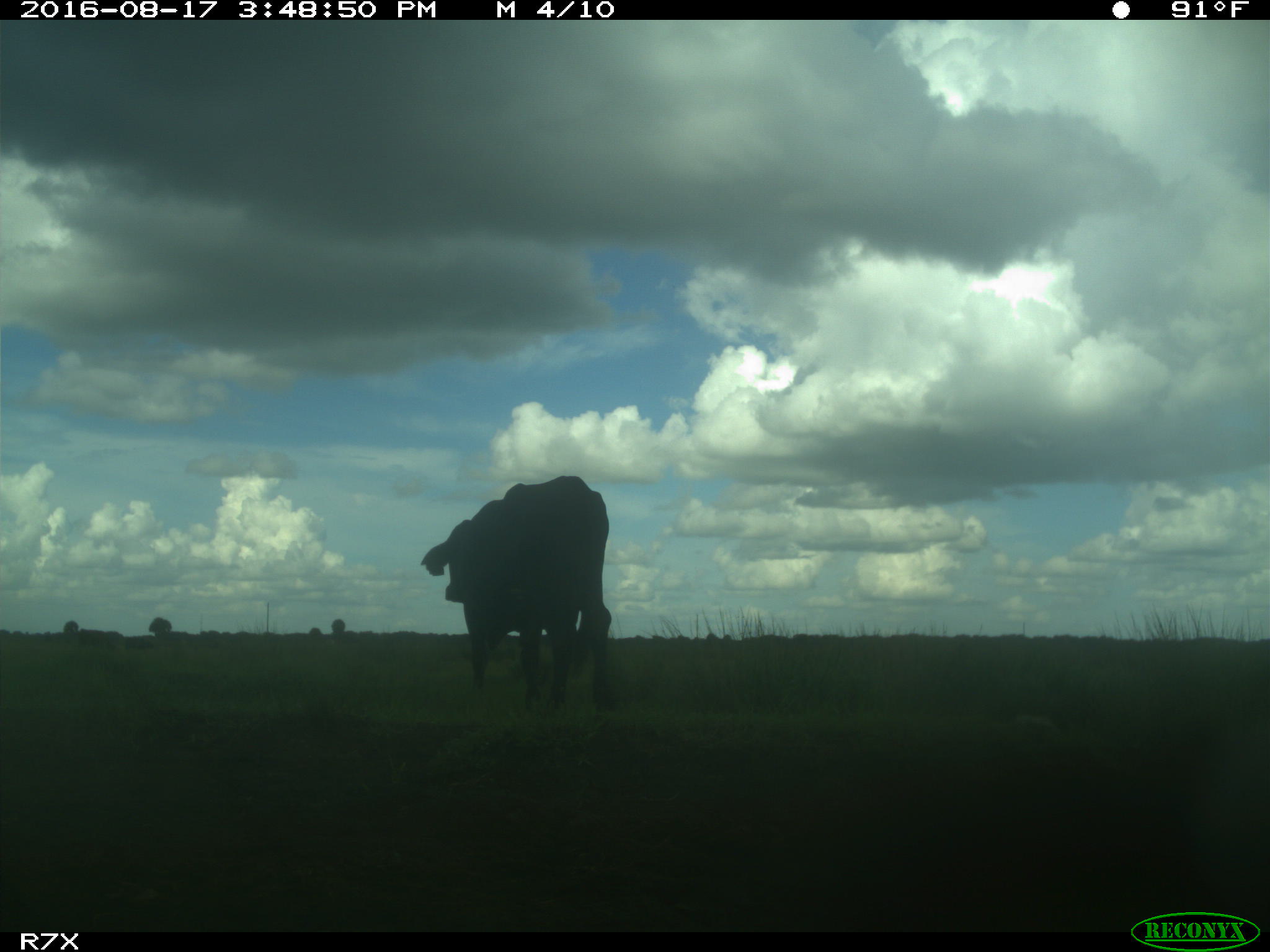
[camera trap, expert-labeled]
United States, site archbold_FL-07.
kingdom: Animalia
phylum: Chordata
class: Mammalia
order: Artiodactyla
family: Bovidae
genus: Bos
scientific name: Bos taurus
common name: domestic cow